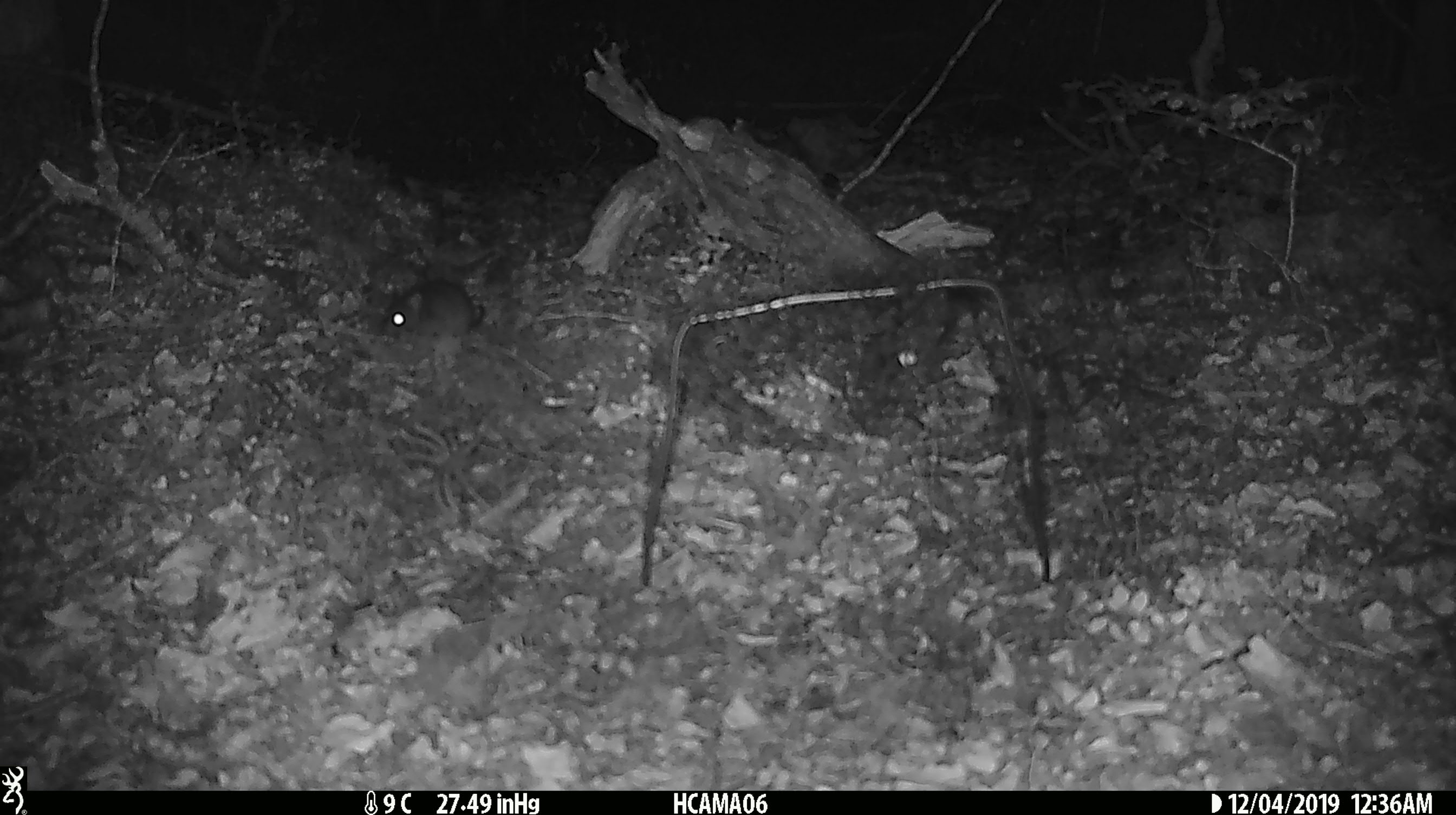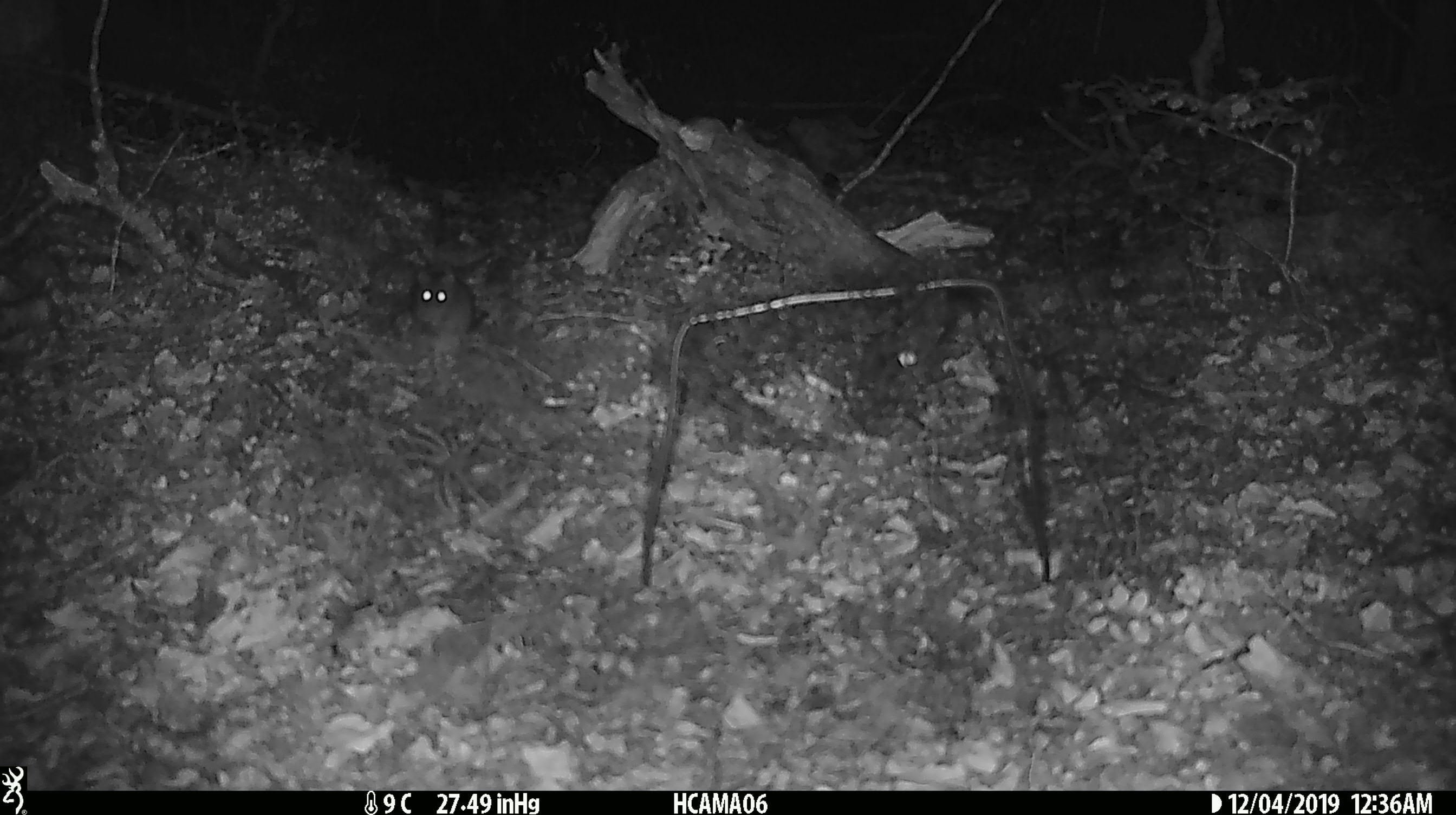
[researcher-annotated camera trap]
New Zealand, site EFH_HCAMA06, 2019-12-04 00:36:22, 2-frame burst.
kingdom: Animalia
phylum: Chordata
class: Mammalia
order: Rodentia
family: Muridae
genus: Mus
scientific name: Mus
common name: mouse